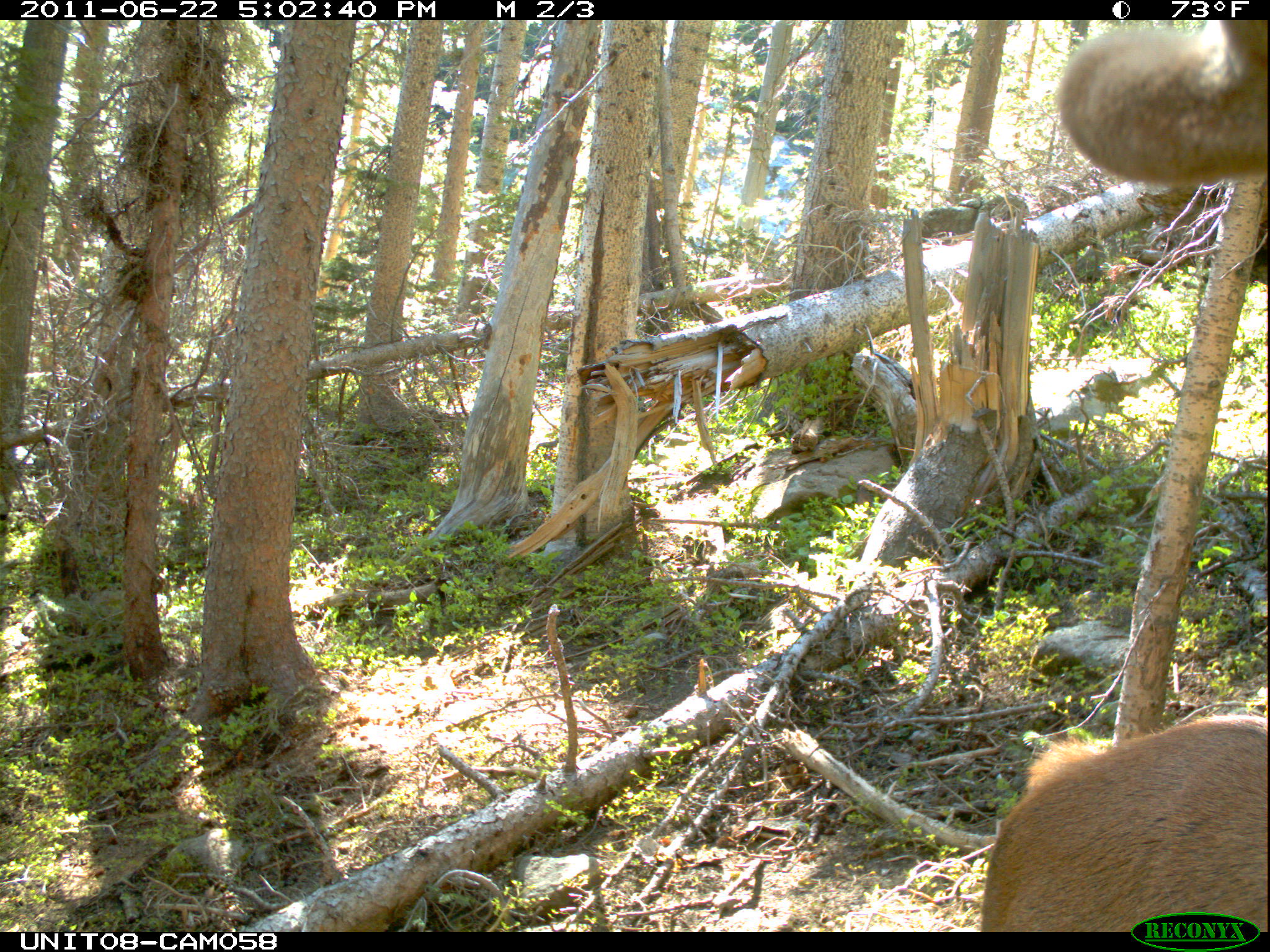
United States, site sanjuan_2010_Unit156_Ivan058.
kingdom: Animalia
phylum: Chordata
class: Mammalia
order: Artiodactyla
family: Cervidae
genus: Cervus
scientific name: Cervus elaphus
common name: red deer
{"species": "Cervus elaphus (red deer)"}